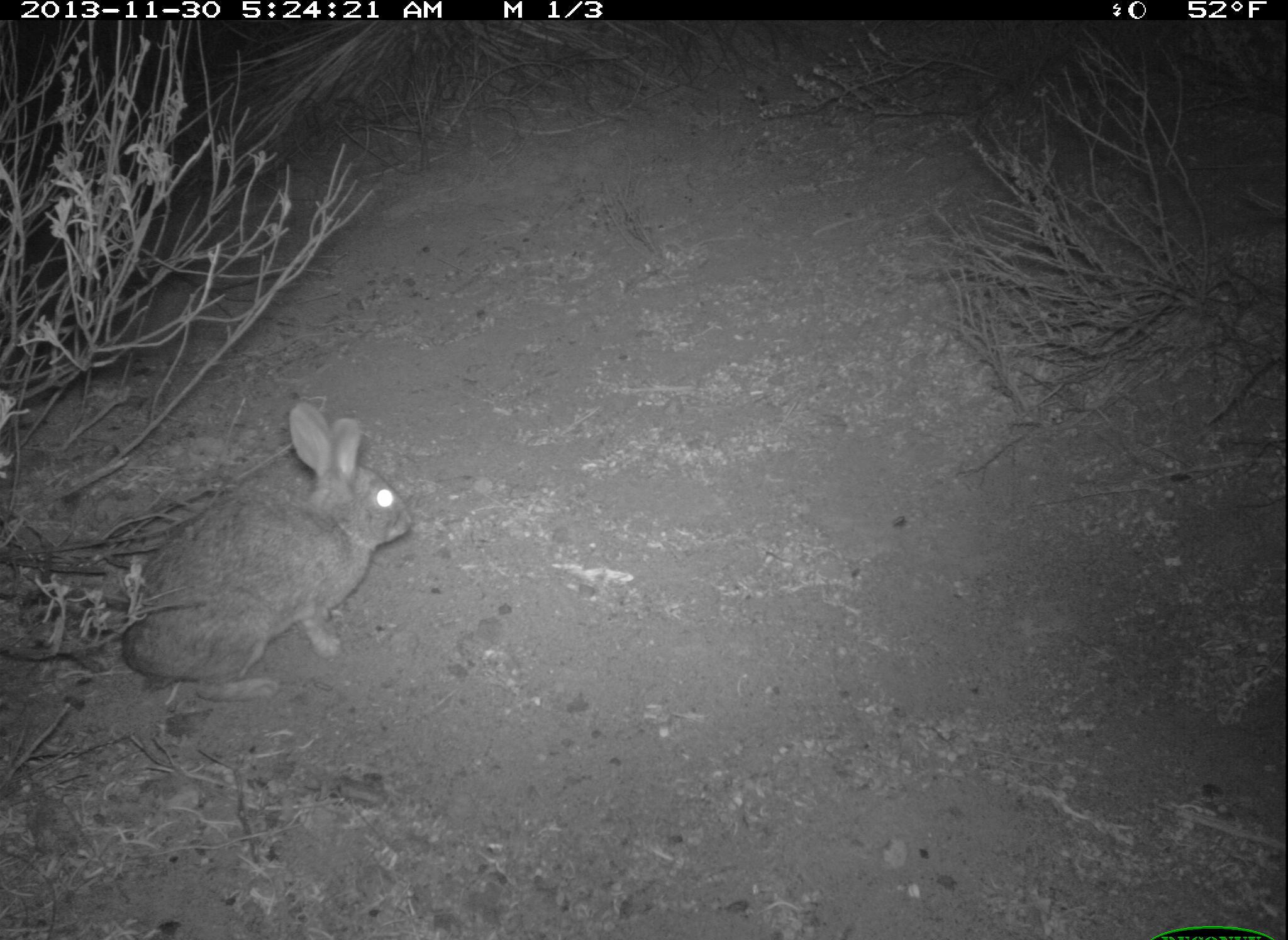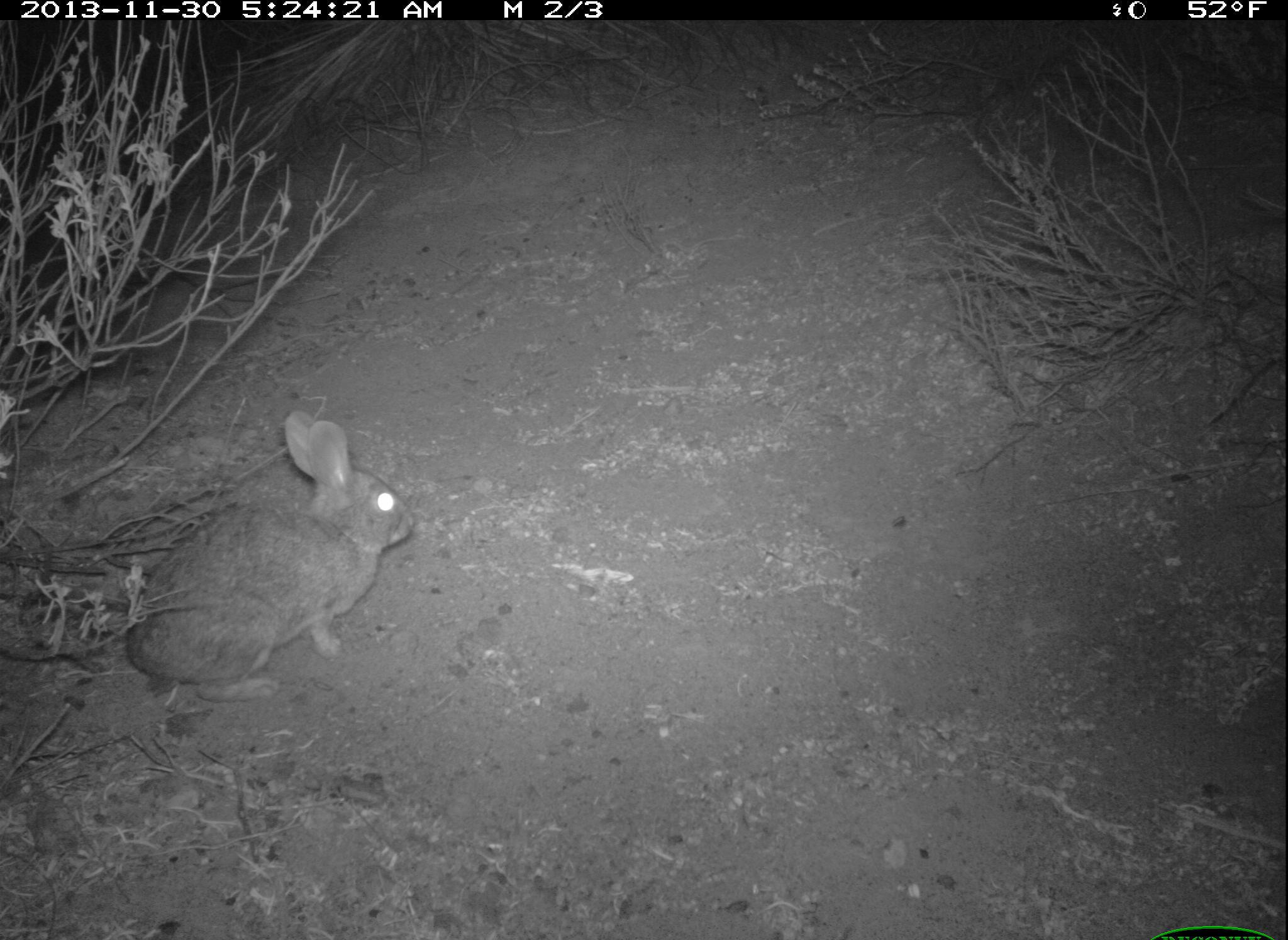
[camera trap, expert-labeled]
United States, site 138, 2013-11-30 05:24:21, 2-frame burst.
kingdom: Animalia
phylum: Chordata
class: Mammalia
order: Lagomorpha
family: Leporidae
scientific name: Leporidae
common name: rabbits and hares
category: rabbit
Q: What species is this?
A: Rabbit (rabbits and hares) (Leporidae).